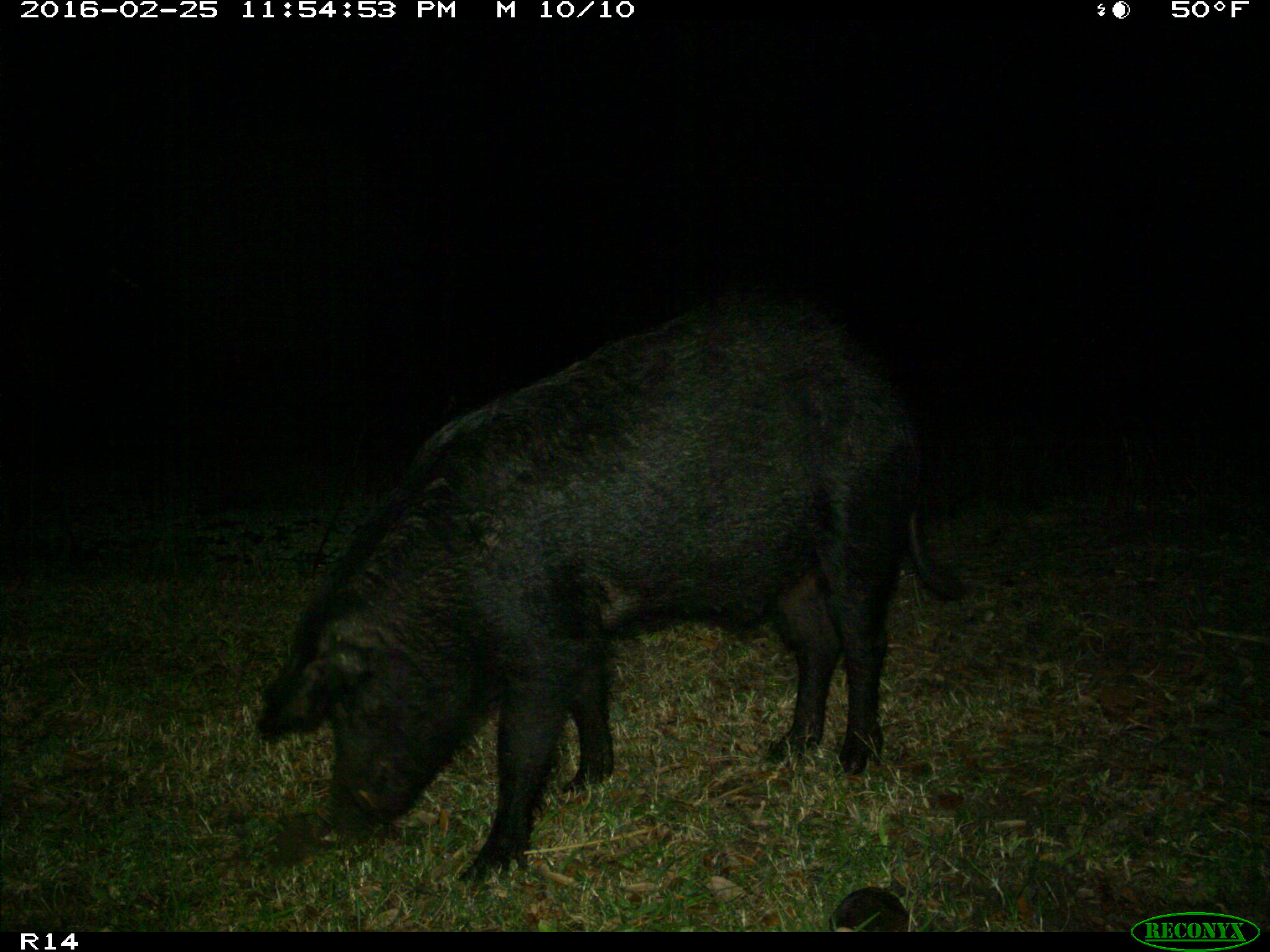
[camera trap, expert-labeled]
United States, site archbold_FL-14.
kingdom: Animalia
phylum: Chordata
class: Mammalia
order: Artiodactyla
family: Suidae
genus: Sus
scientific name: Sus scrofa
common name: wild boar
Sus scrofa (wild boar).